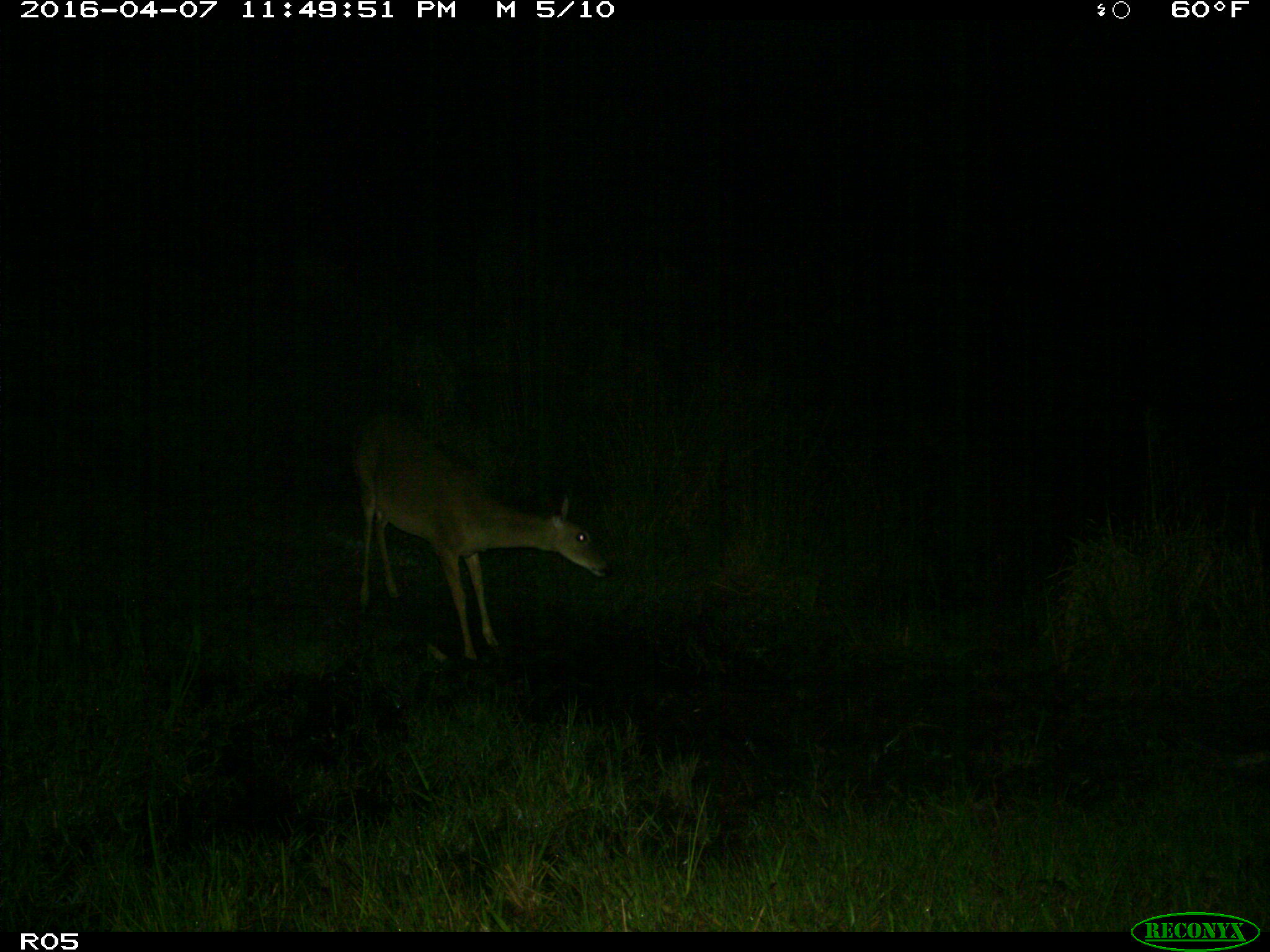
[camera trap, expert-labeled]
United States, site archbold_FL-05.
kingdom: Animalia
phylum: Chordata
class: Mammalia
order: Artiodactyla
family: Cervidae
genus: Odocoileus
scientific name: Odocoileus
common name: deer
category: unidentified deer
Unidentified deer (deer) (Odocoileus).